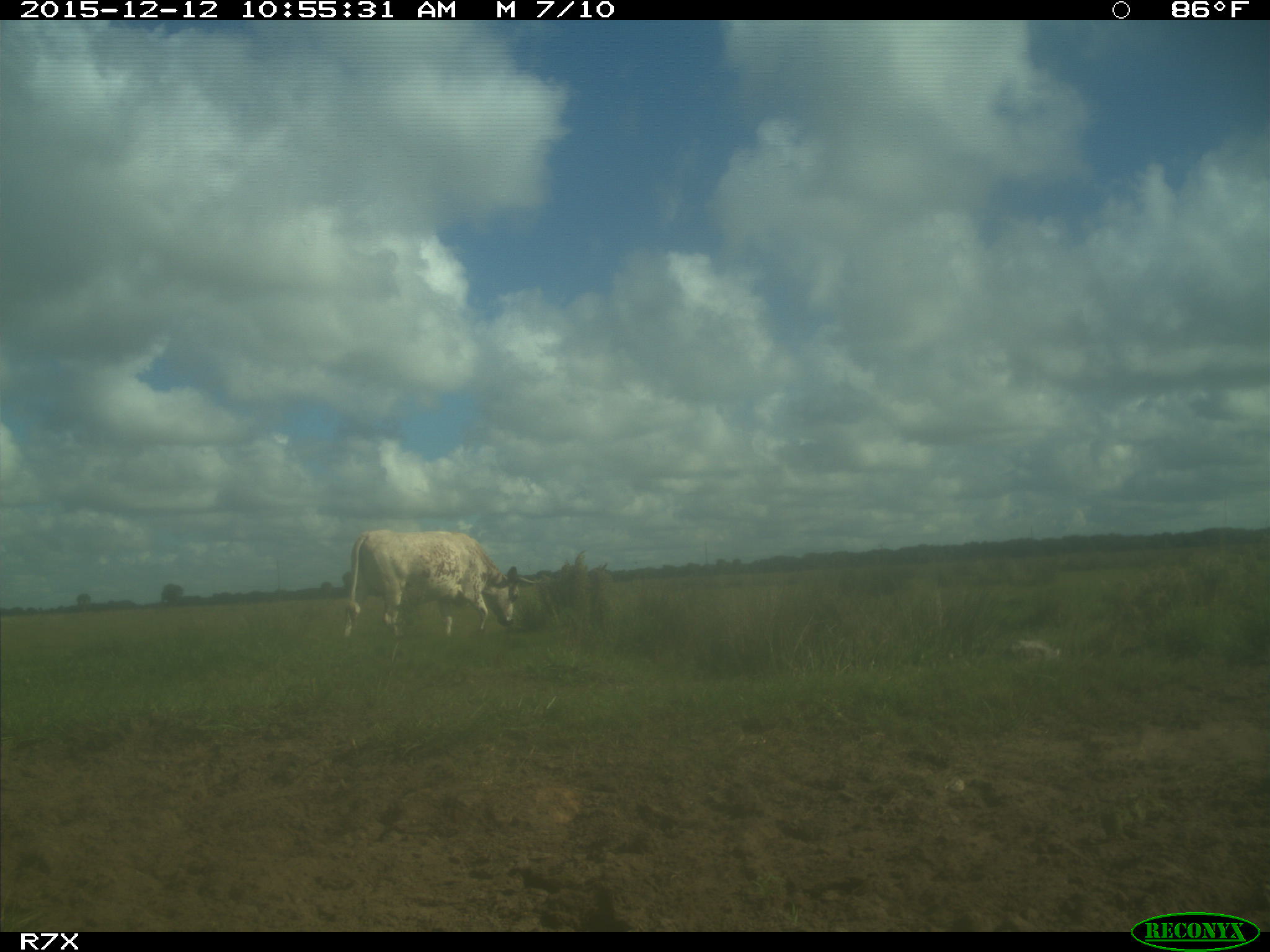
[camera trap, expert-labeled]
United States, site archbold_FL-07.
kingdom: Animalia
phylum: Chordata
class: Mammalia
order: Artiodactyla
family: Bovidae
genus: Bos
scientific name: Bos taurus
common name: domestic cow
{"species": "Bos taurus (domestic cow)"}